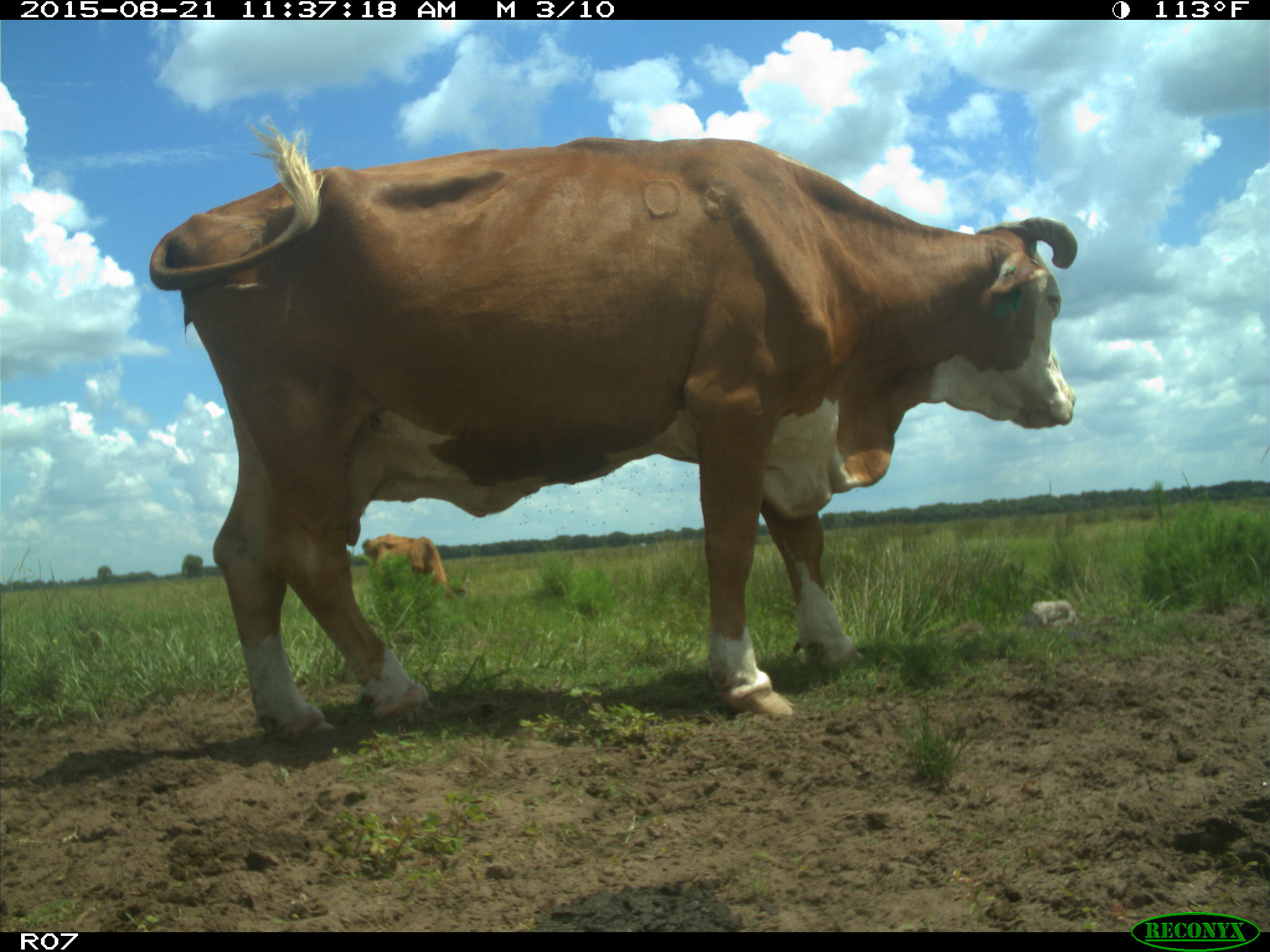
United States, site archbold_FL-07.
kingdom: Animalia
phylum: Chordata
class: Mammalia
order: Artiodactyla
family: Bovidae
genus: Bos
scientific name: Bos taurus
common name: domestic cow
Bos taurus (domestic cow).